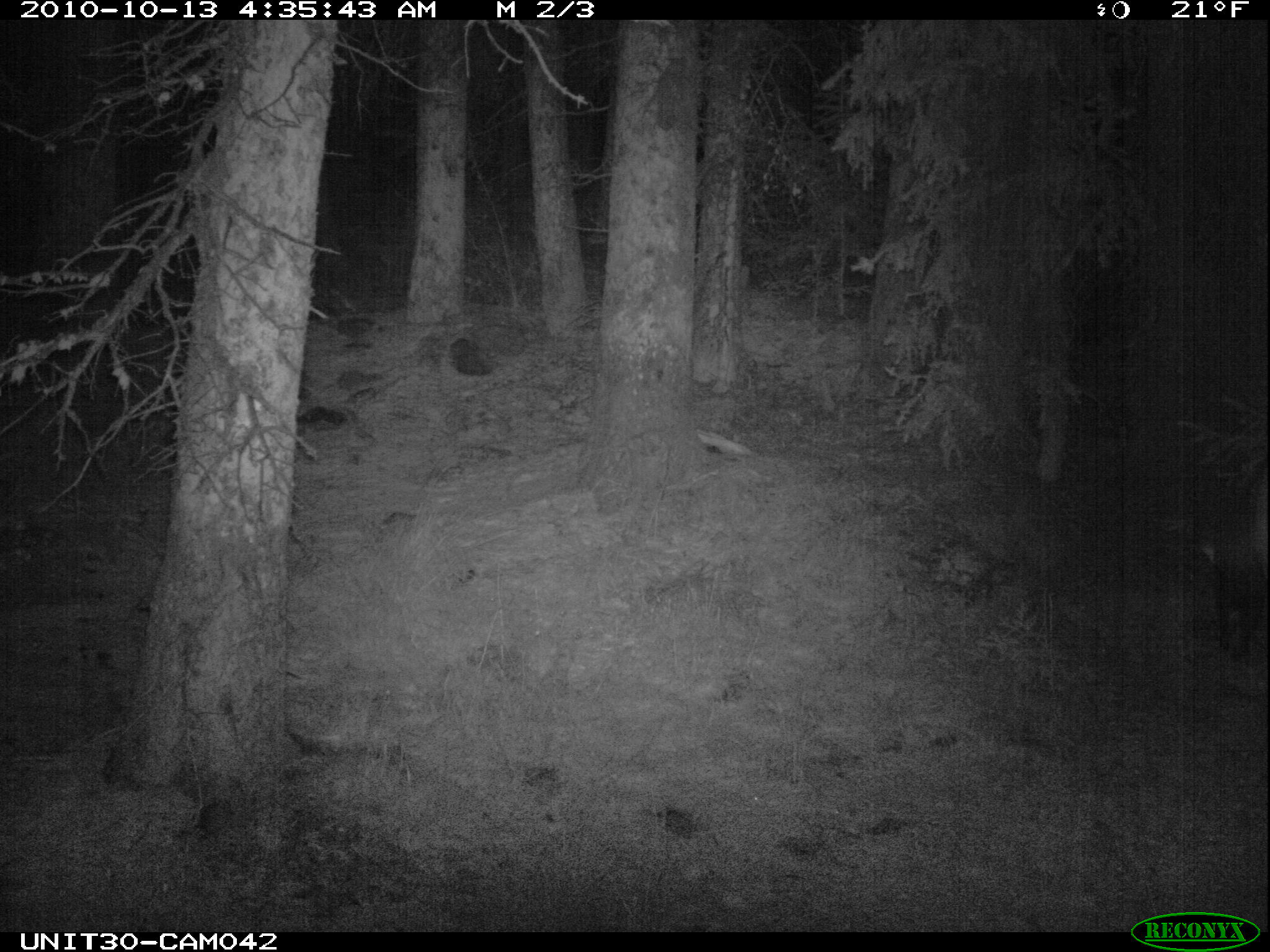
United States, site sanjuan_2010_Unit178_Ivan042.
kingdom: Animalia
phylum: Chordata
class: Mammalia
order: Artiodactyla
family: Cervidae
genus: Cervus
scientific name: Cervus elaphus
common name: red deer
Cervus elaphus (red deer).